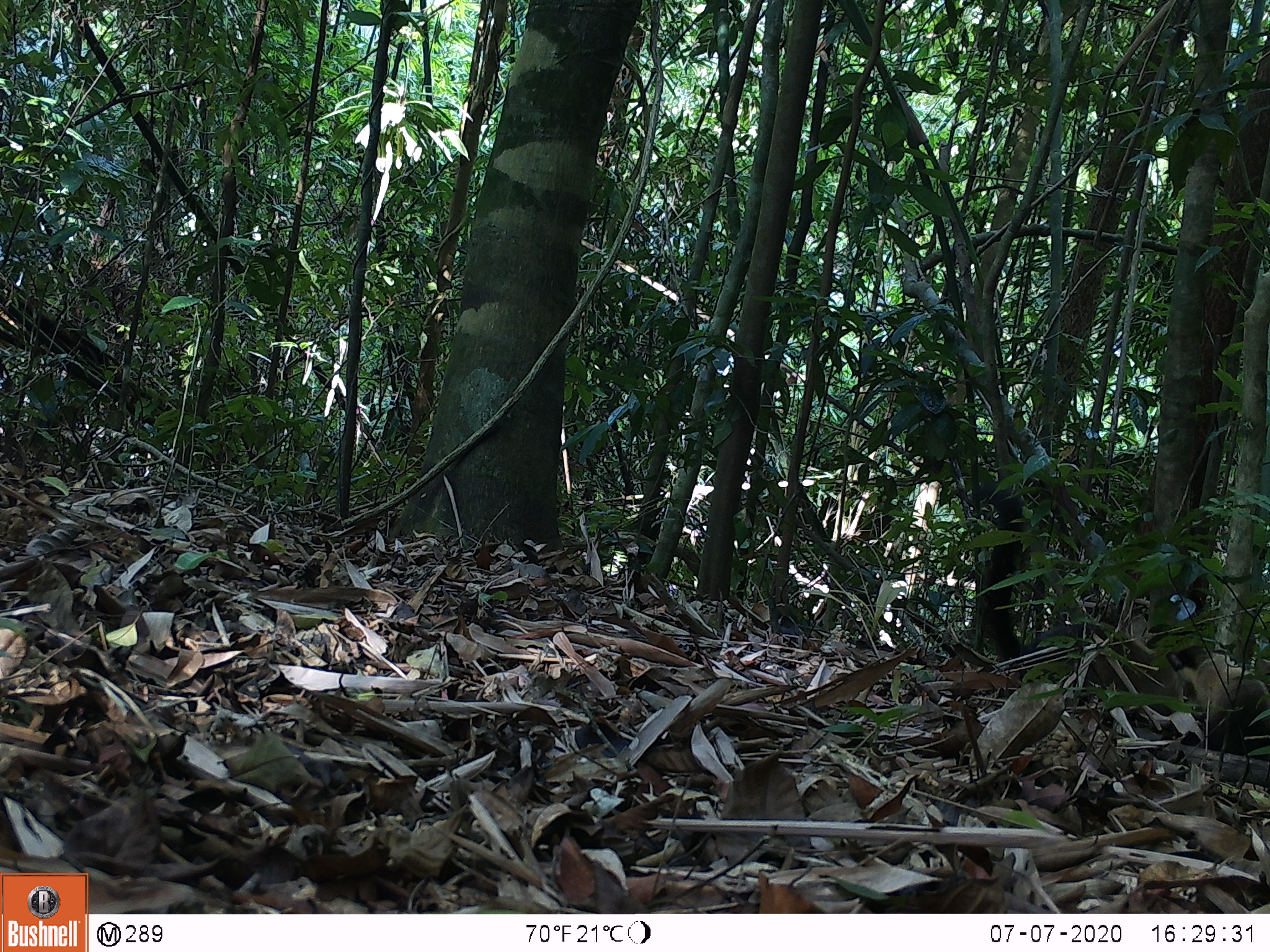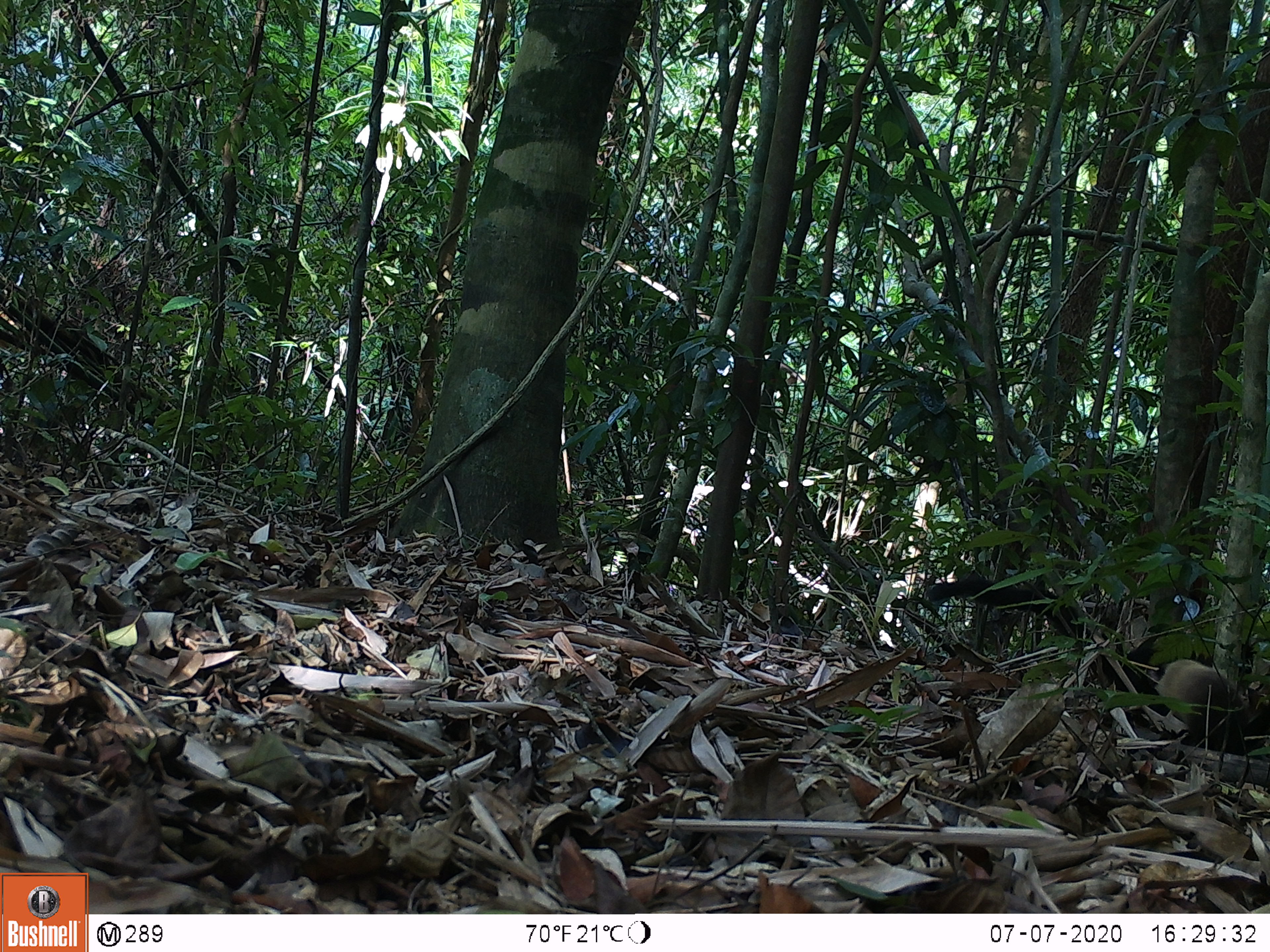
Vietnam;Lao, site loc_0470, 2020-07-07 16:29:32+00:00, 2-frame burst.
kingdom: Animalia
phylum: Chordata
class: Mammalia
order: Carnivora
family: Mustelidae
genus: Martes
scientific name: Martes flavigula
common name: yellow-throated marten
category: yellow throated marten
Yellow throated marten (yellow-throated marten) (Martes flavigula). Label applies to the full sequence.